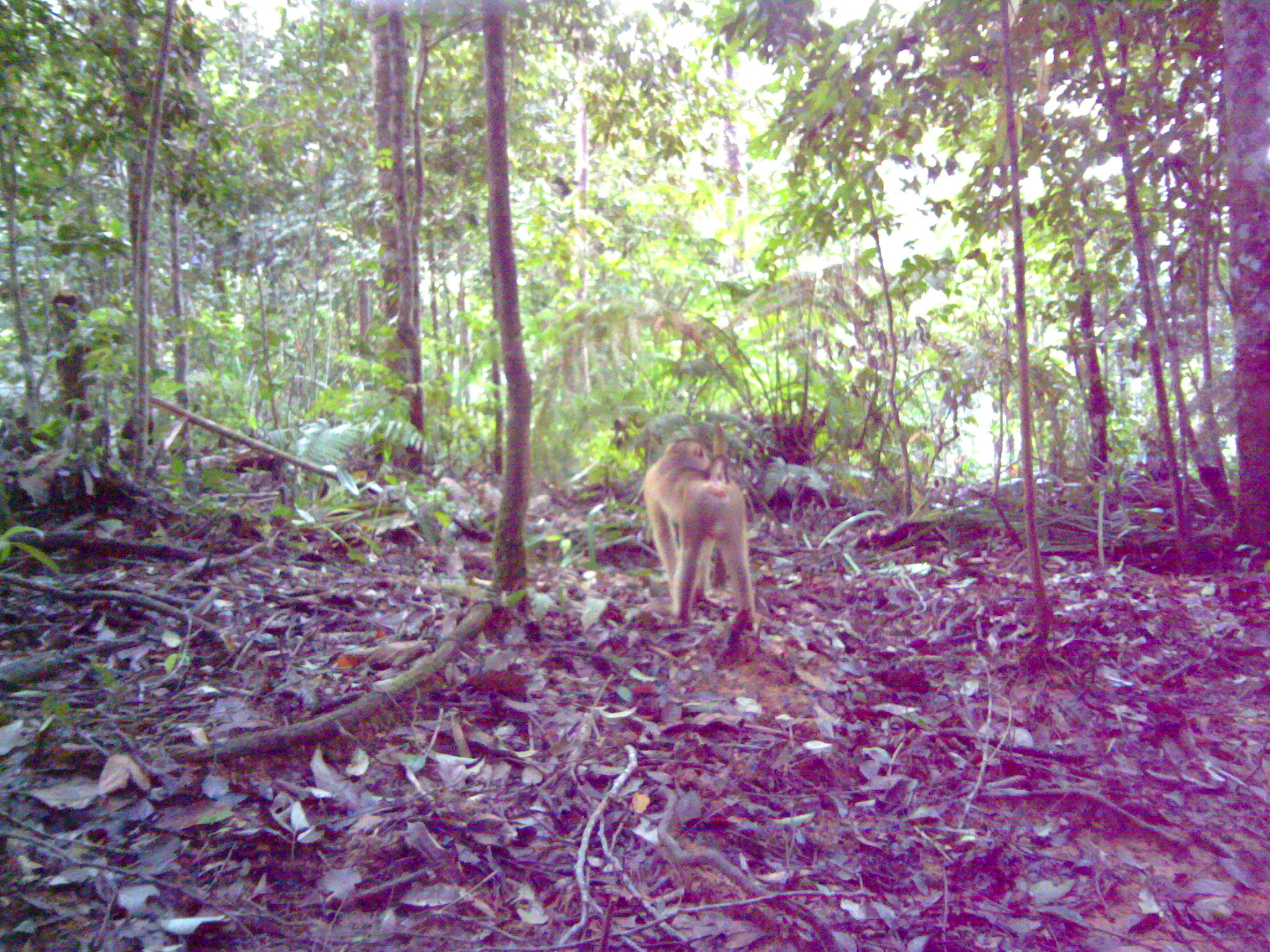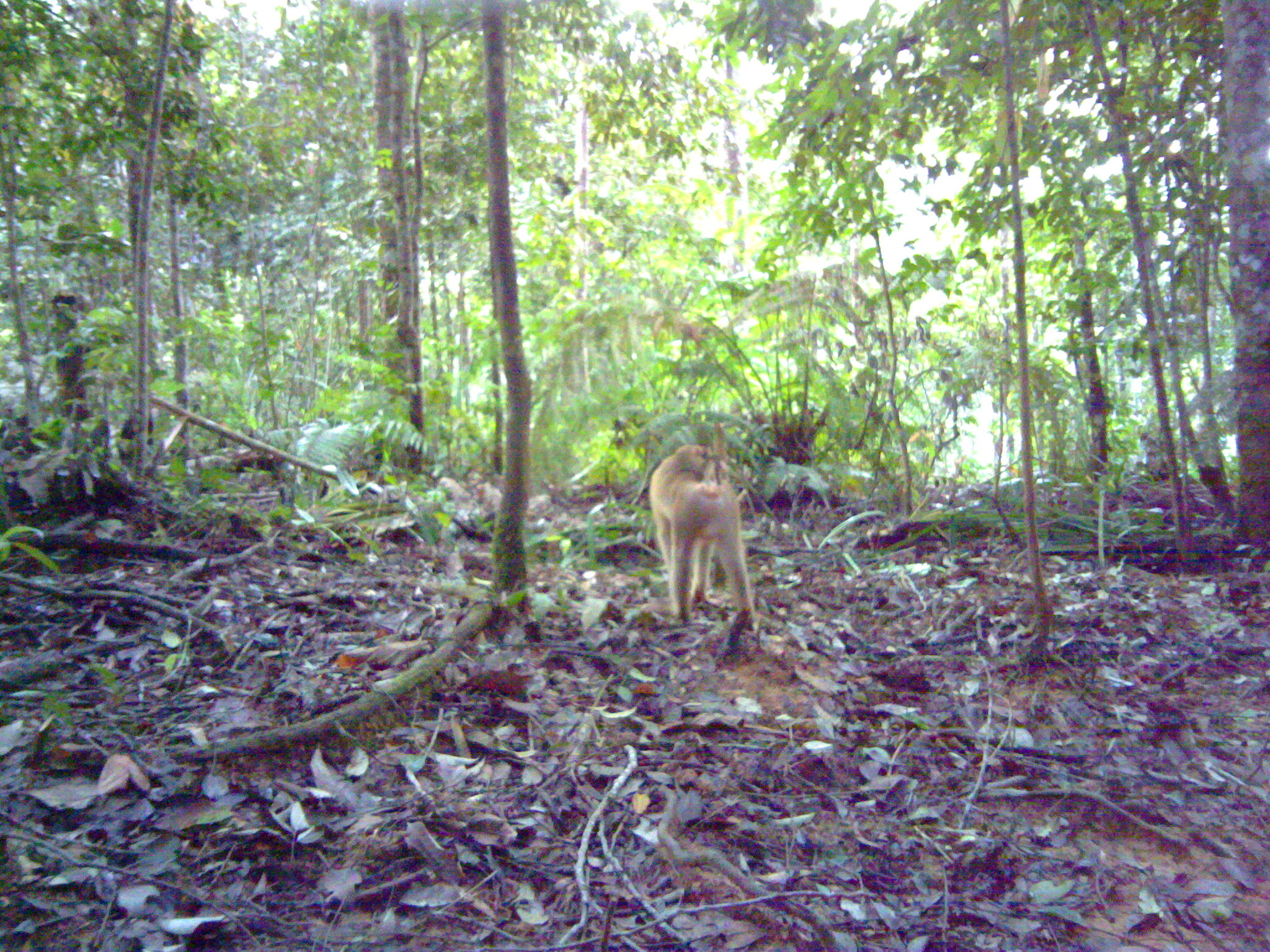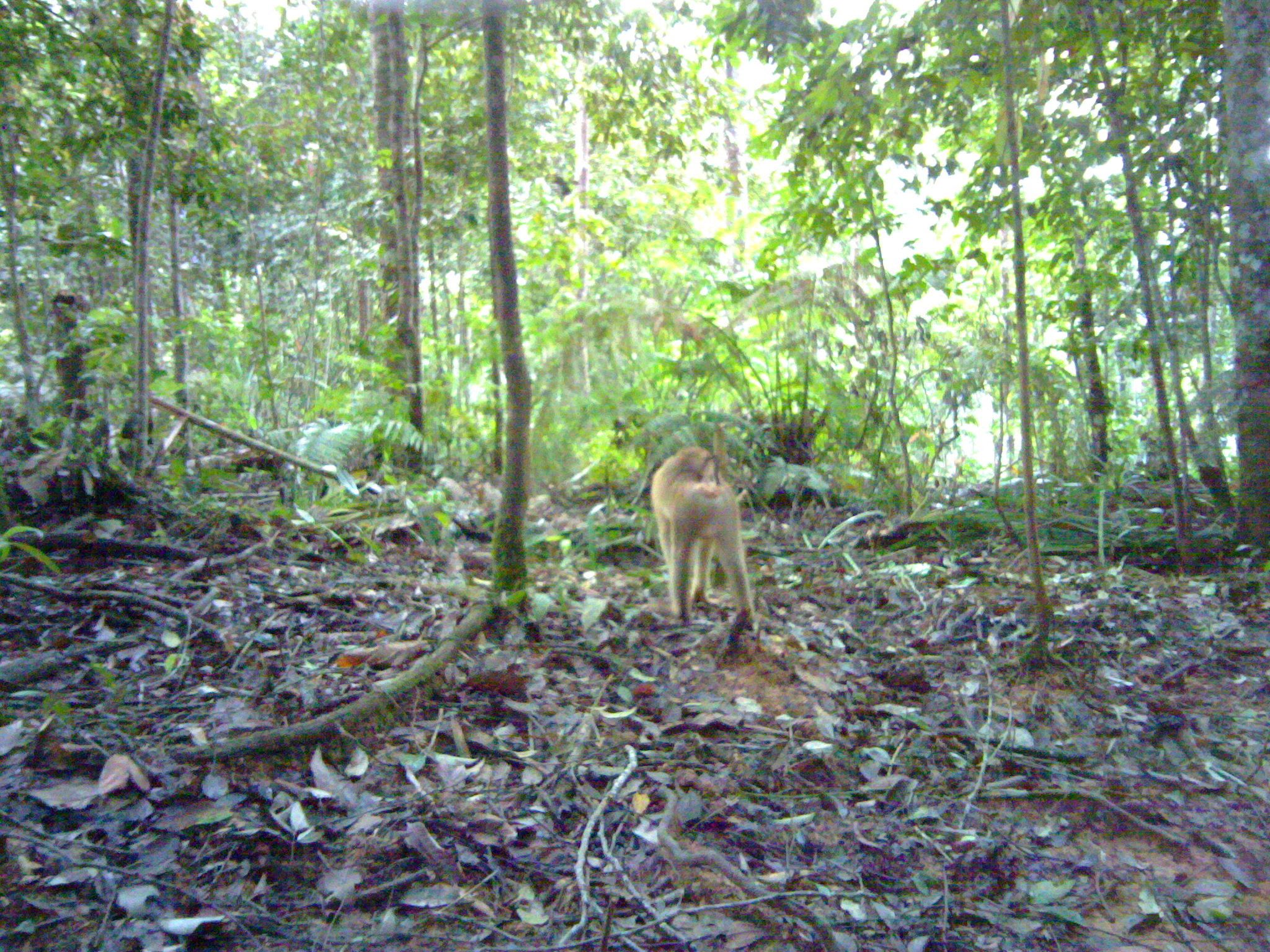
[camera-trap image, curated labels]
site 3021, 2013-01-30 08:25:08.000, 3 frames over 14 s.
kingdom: Animalia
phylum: Chordata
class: Mammalia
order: Primates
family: Cercopithecidae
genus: Macaca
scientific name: Macaca nemestrina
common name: southern pig-tailed macaque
Macaca nemestrina (southern pig-tailed macaque), count 1.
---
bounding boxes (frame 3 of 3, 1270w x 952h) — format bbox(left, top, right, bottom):
macaca nemestrina: bbox(650, 423, 756, 632)